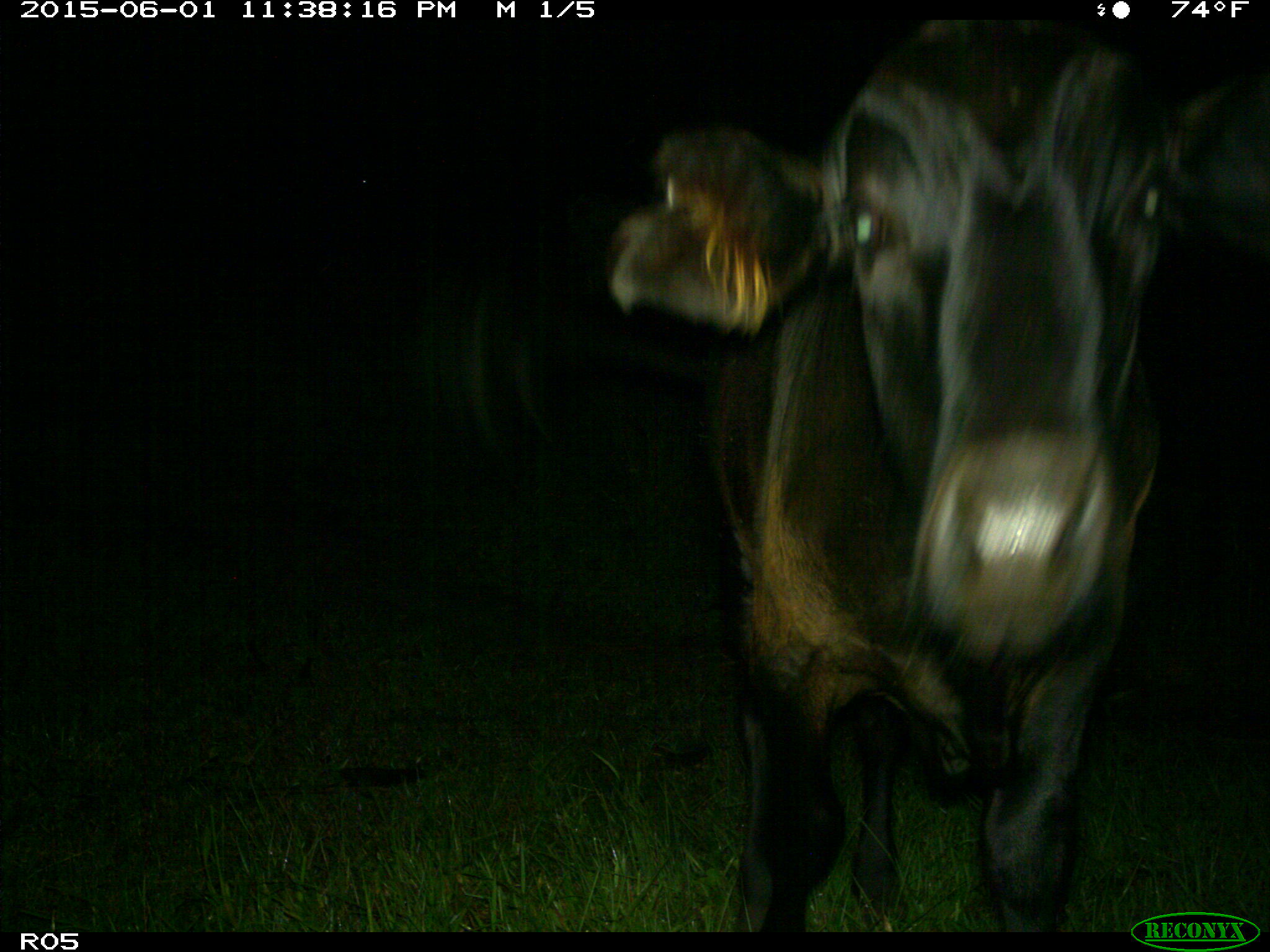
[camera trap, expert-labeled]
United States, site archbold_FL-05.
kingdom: Animalia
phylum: Chordata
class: Mammalia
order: Artiodactyla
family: Bovidae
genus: Bos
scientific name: Bos taurus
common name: domestic cow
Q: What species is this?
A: Bos taurus (domestic cow).